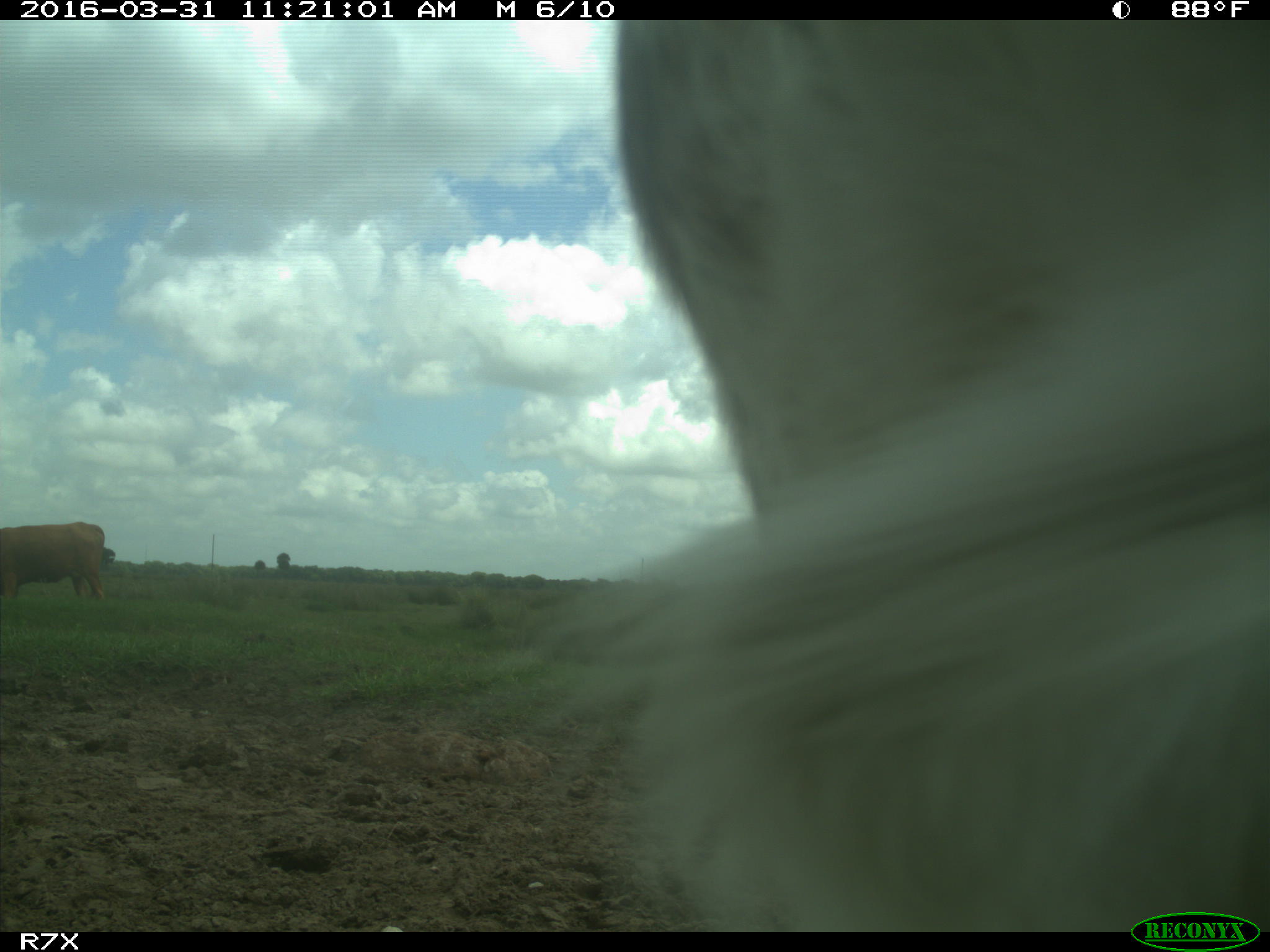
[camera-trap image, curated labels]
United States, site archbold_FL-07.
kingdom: Animalia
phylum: Chordata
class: Mammalia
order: Artiodactyla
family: Bovidae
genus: Bos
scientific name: Bos taurus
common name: domestic cow